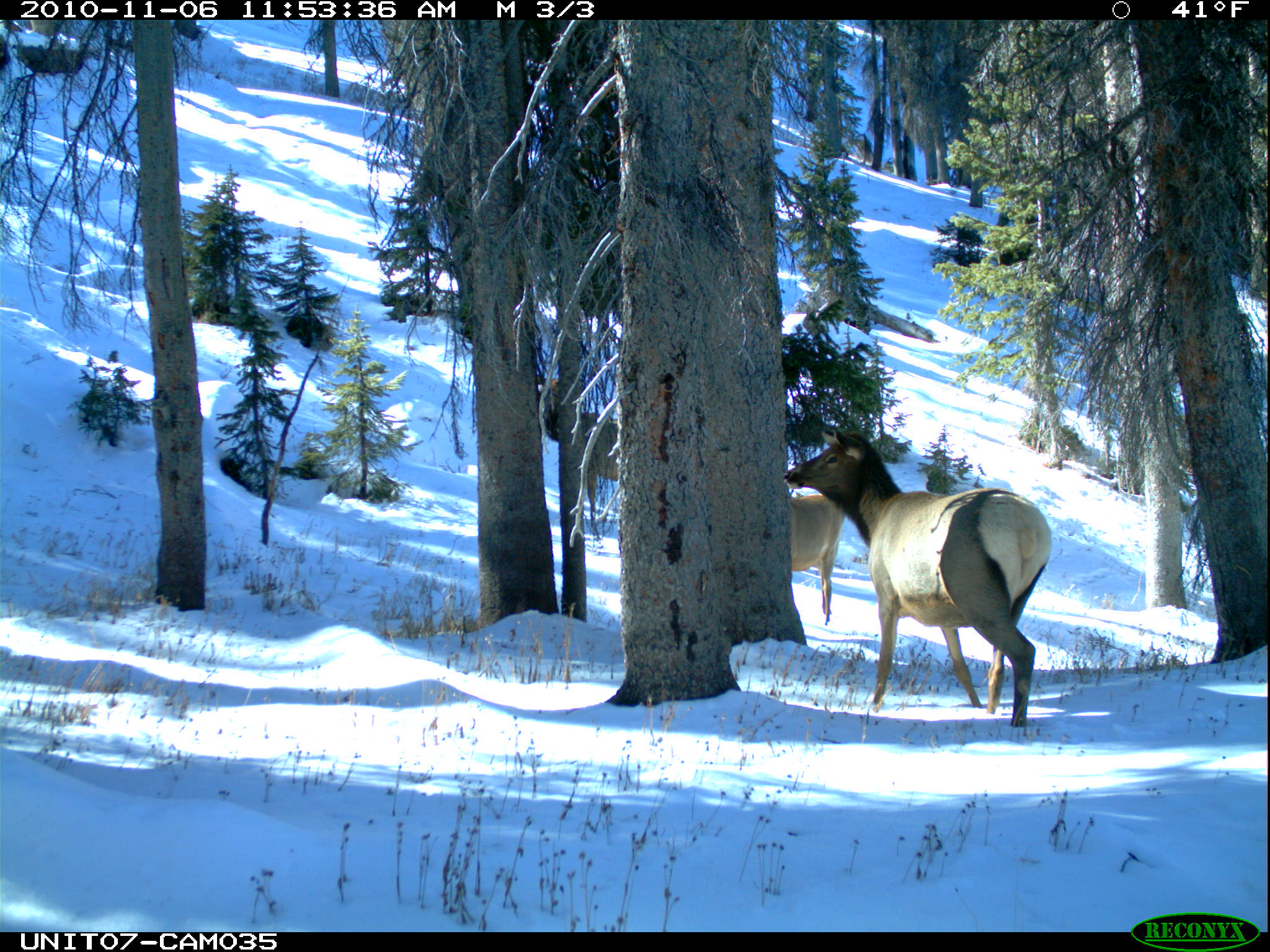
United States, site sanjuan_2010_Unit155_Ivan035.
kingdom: Animalia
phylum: Chordata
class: Mammalia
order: Artiodactyla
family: Cervidae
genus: Cervus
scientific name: Cervus elaphus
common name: red deer